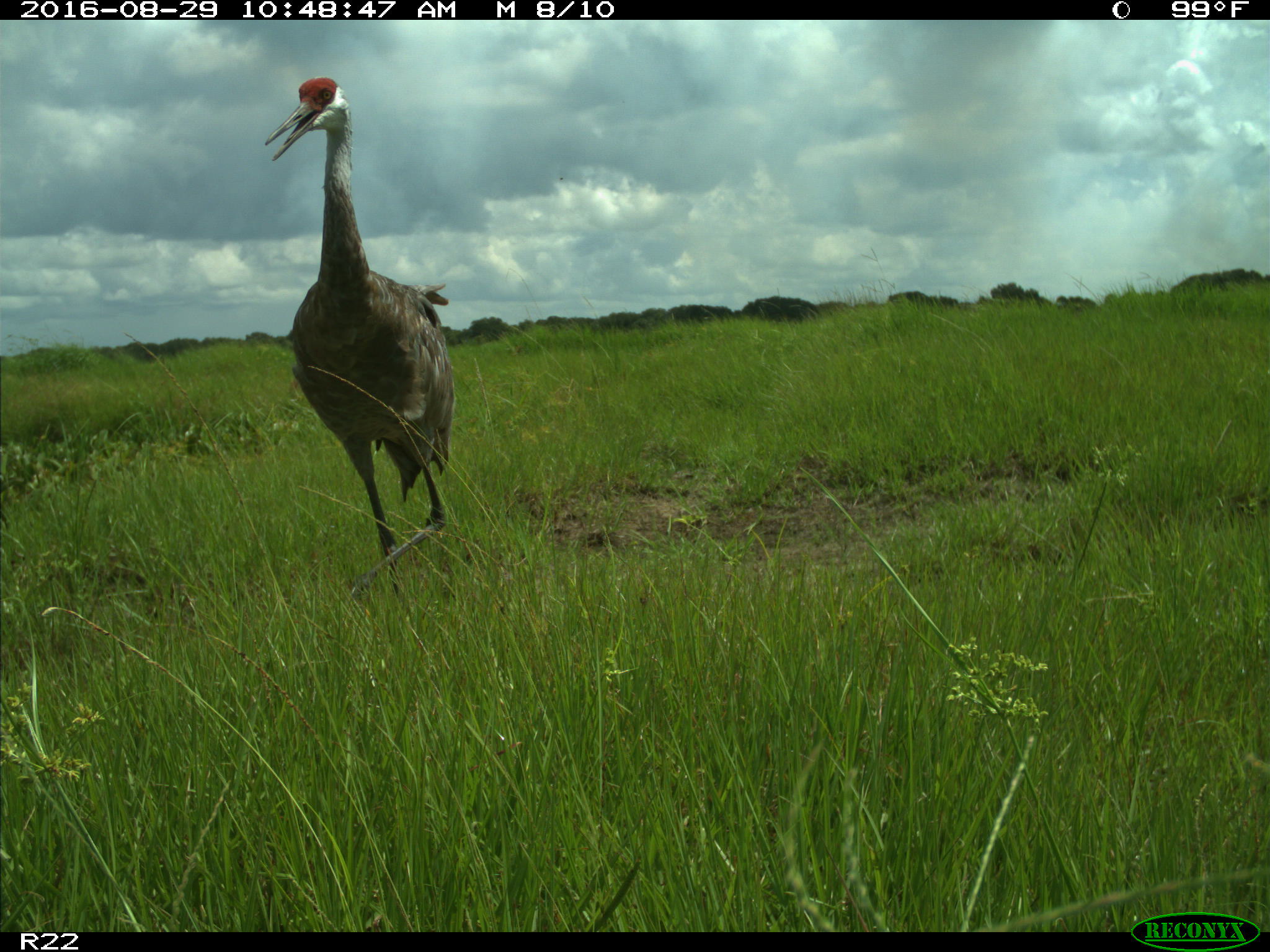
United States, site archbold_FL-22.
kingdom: Animalia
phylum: Chordata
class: Aves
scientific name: Aves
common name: birds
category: unidentified bird